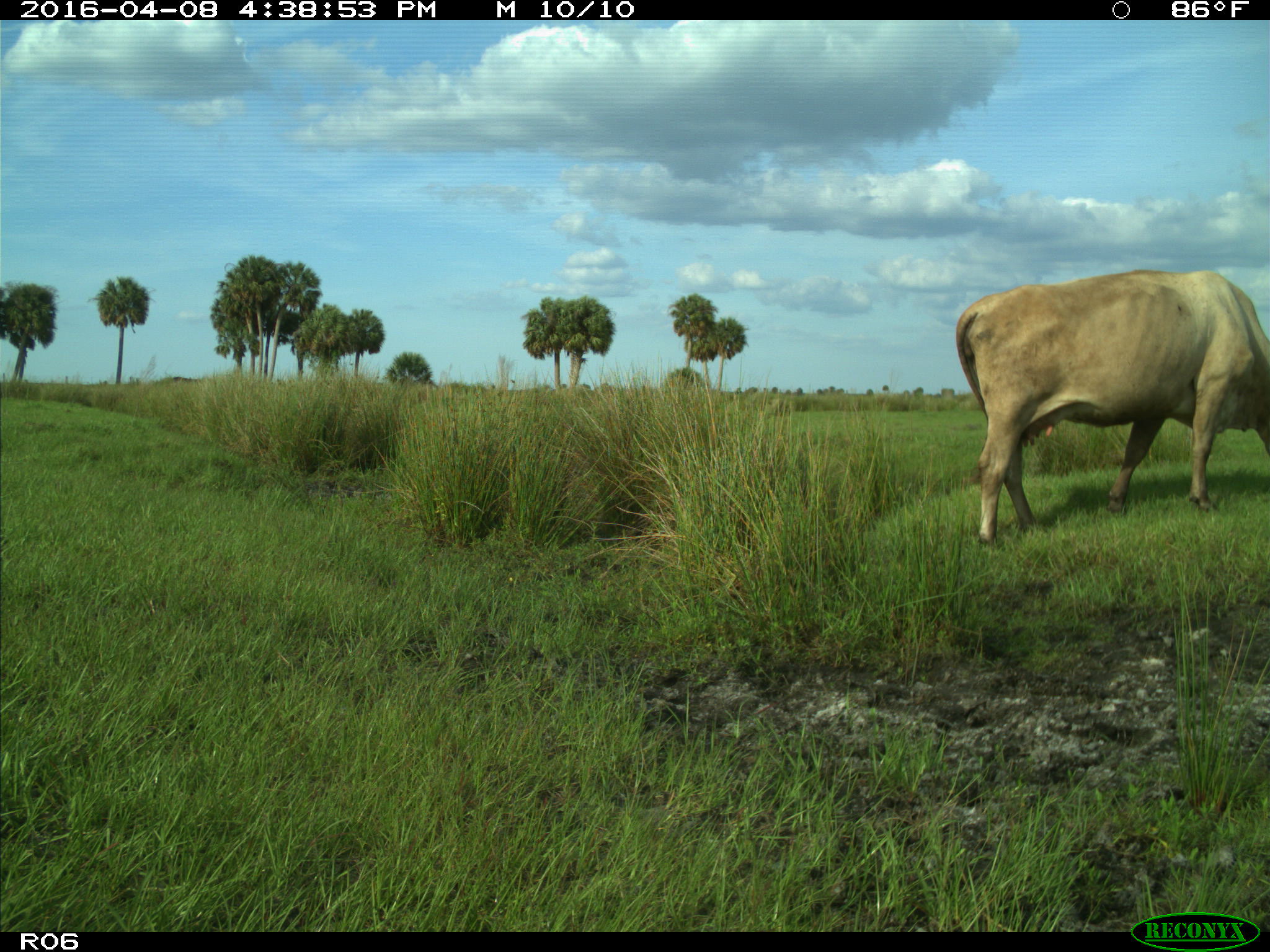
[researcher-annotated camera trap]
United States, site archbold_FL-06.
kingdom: Animalia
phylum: Chordata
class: Mammalia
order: Artiodactyla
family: Bovidae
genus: Bos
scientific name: Bos taurus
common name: domestic cow